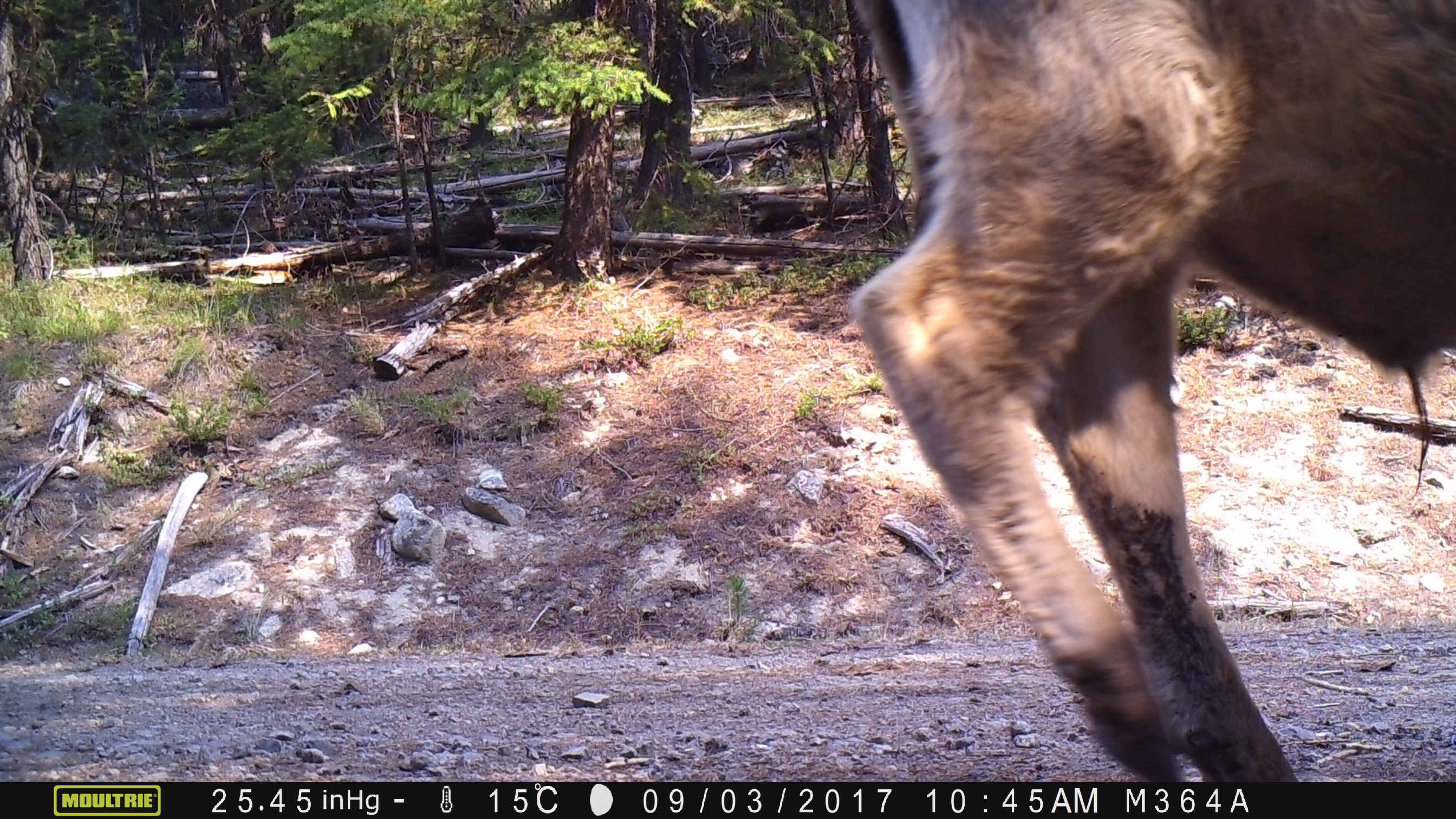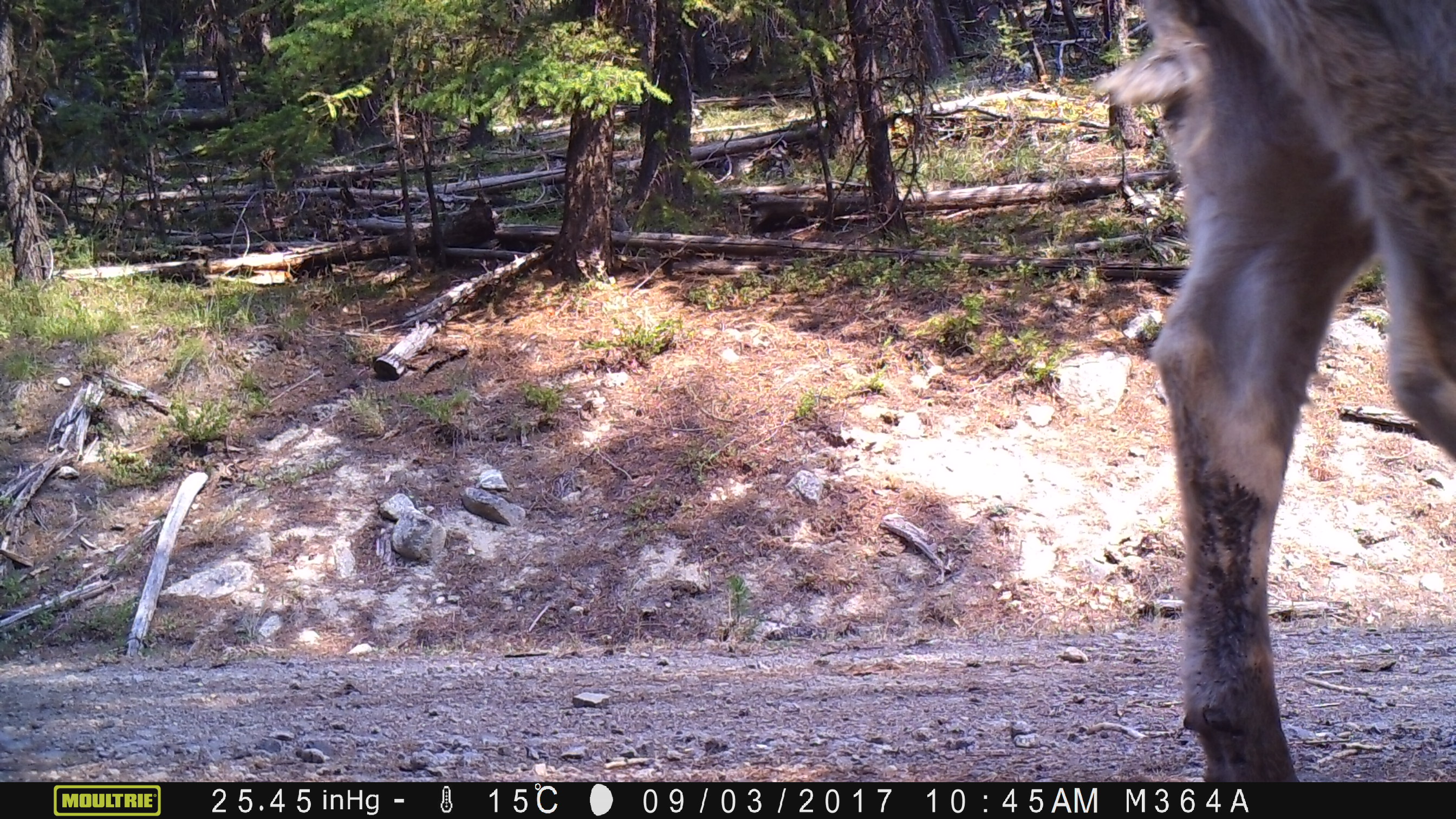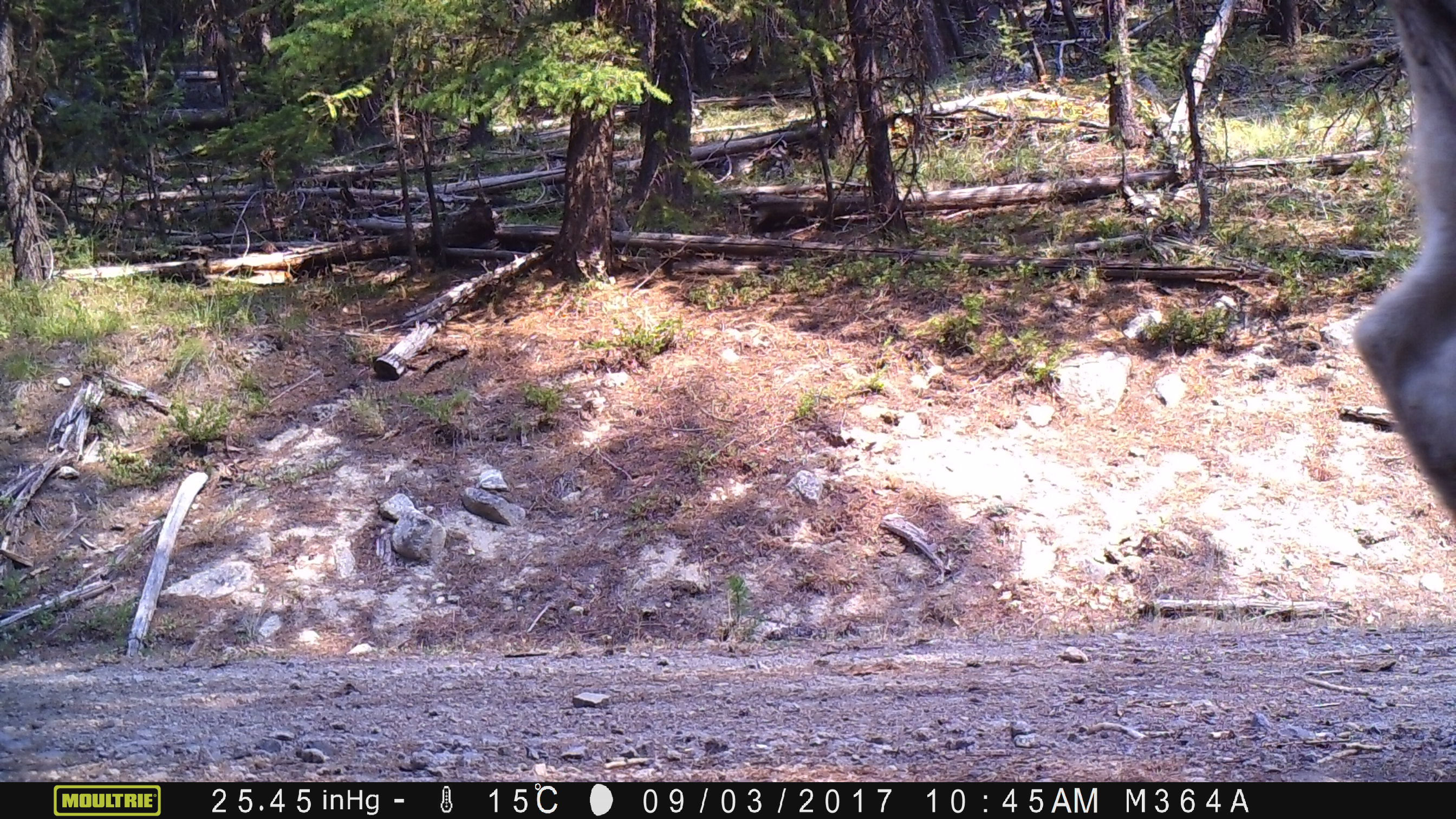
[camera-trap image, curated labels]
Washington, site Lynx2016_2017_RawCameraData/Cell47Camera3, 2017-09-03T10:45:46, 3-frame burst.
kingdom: Animalia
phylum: Chordata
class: Mammalia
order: Artiodactyla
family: Bovidae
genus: Bos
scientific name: Bos taurus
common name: domestic cattle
Domestic cattle (Bos taurus). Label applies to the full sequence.